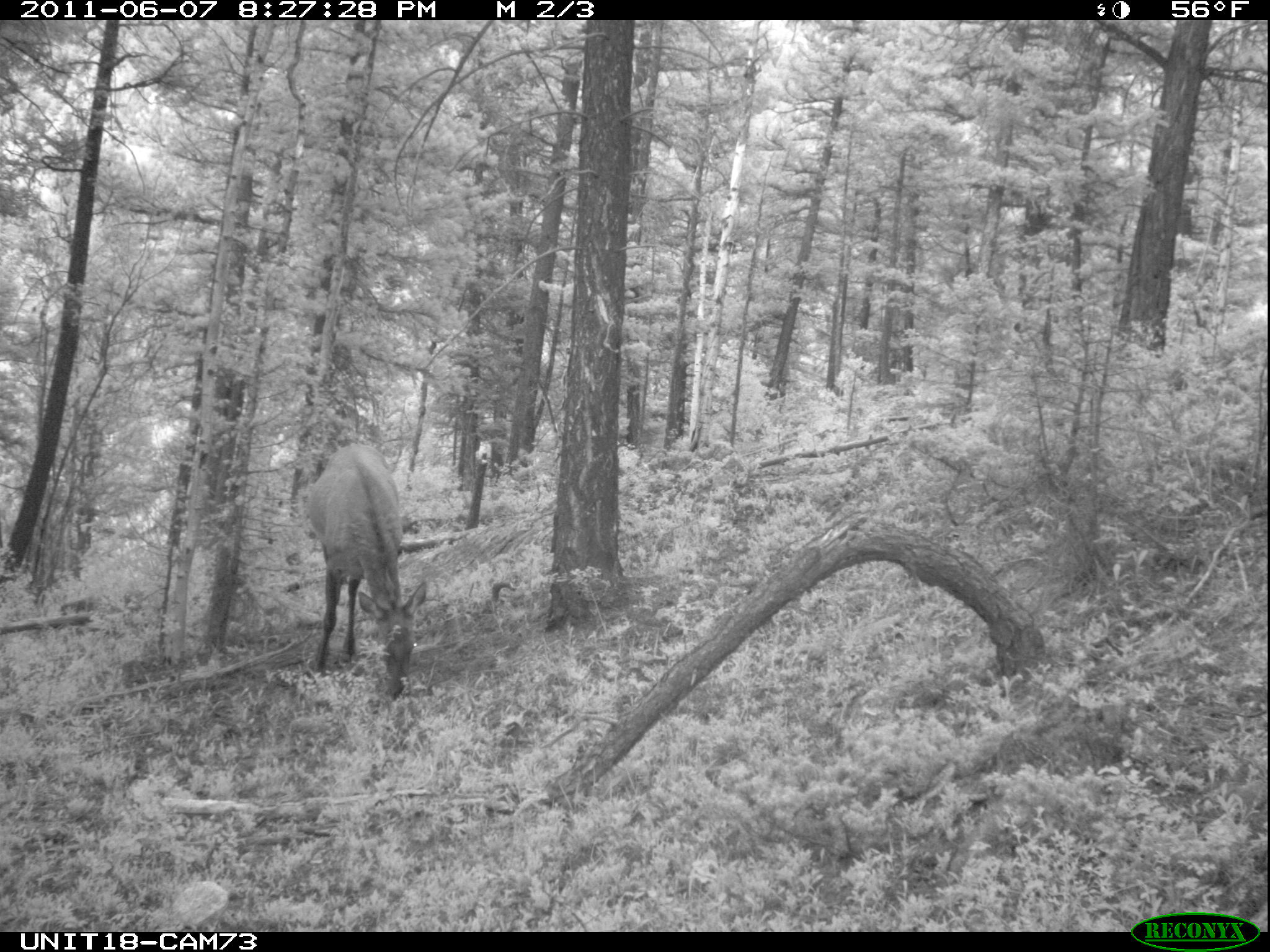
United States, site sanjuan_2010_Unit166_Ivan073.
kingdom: Animalia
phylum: Chordata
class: Mammalia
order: Artiodactyla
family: Cervidae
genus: Cervus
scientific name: Cervus elaphus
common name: red deer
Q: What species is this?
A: Cervus elaphus (red deer).